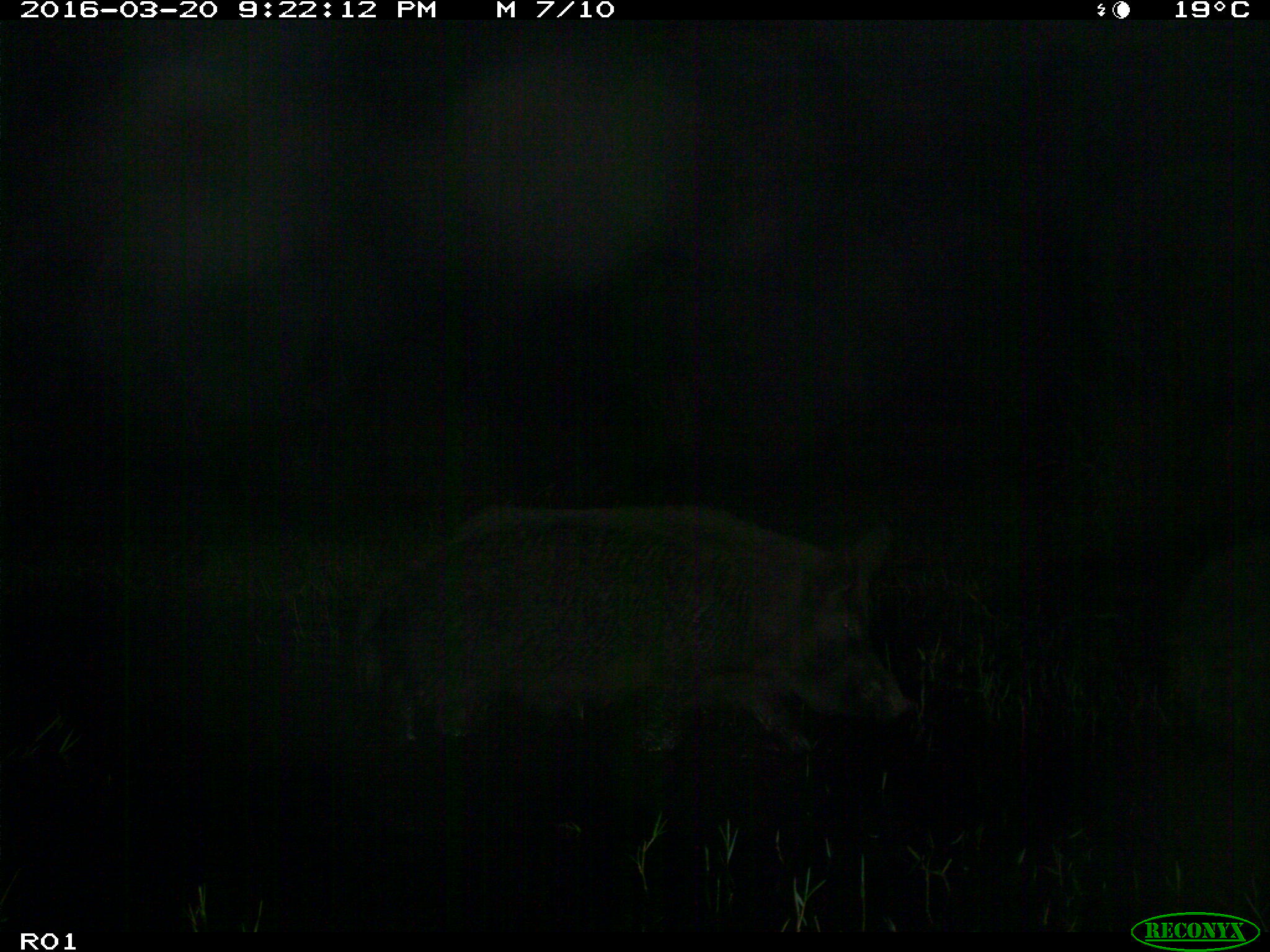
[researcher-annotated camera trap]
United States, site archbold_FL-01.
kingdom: Animalia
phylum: Chordata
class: Mammalia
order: Artiodactyla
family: Suidae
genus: Sus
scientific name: Sus scrofa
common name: wild boar